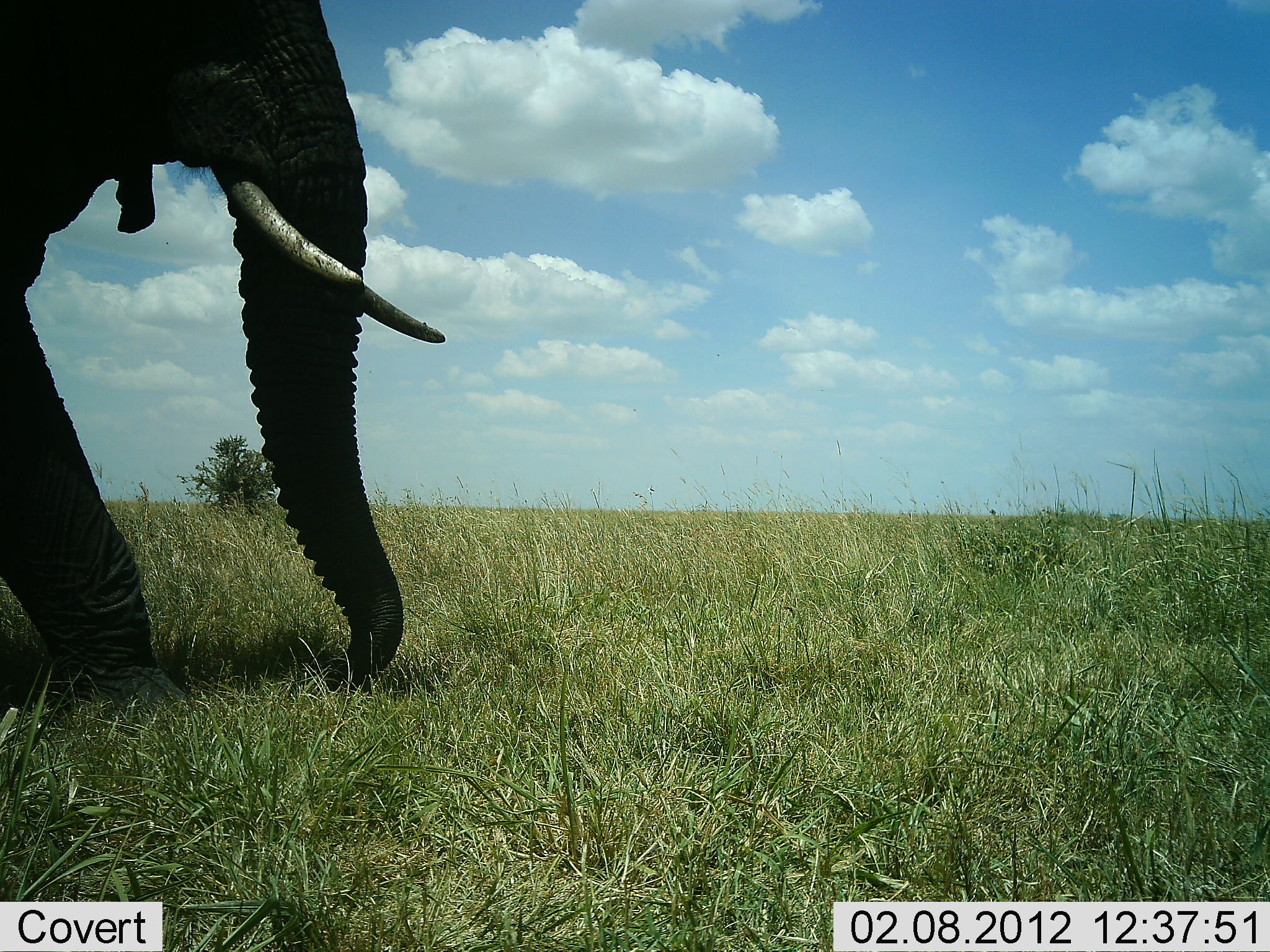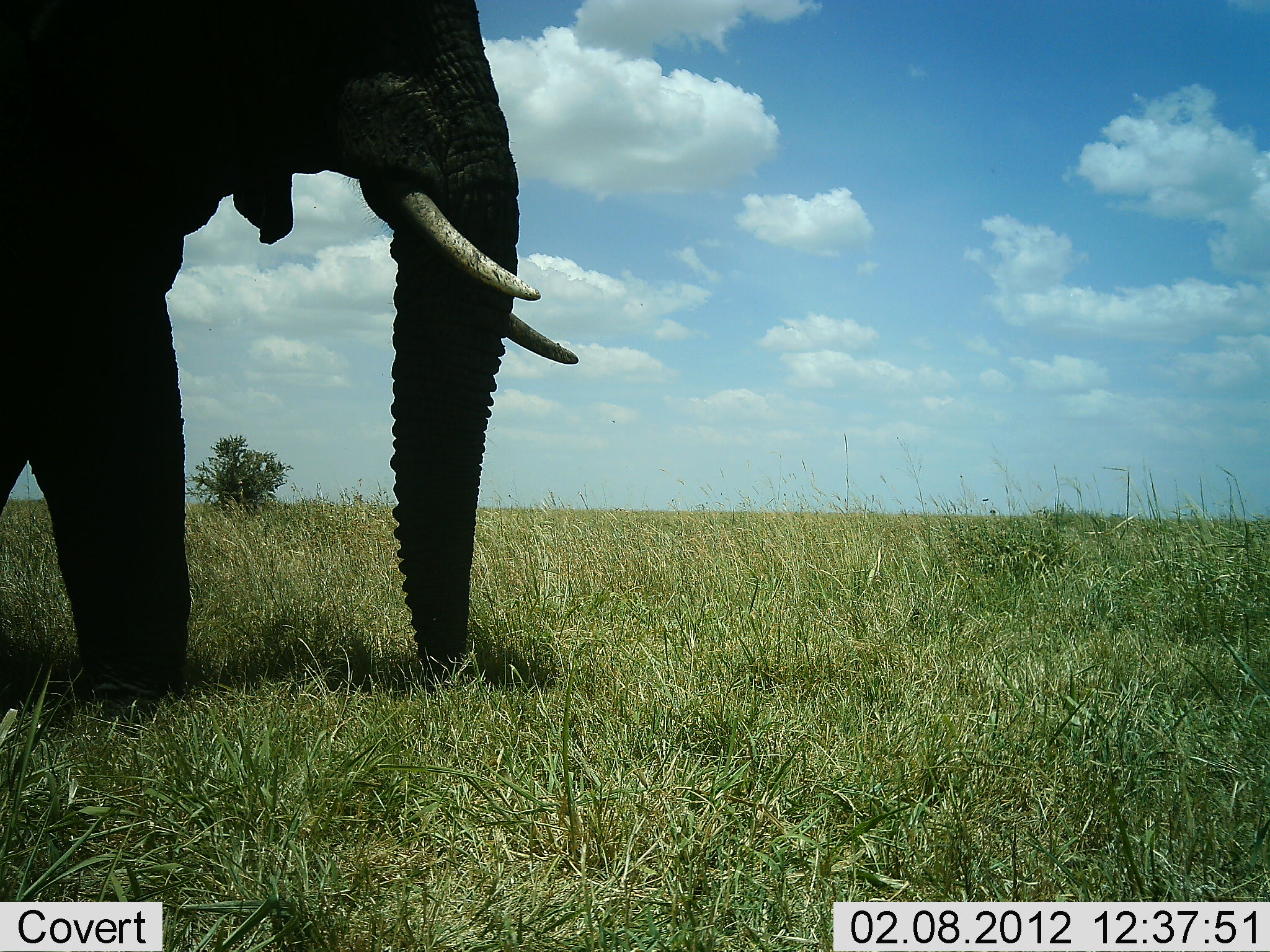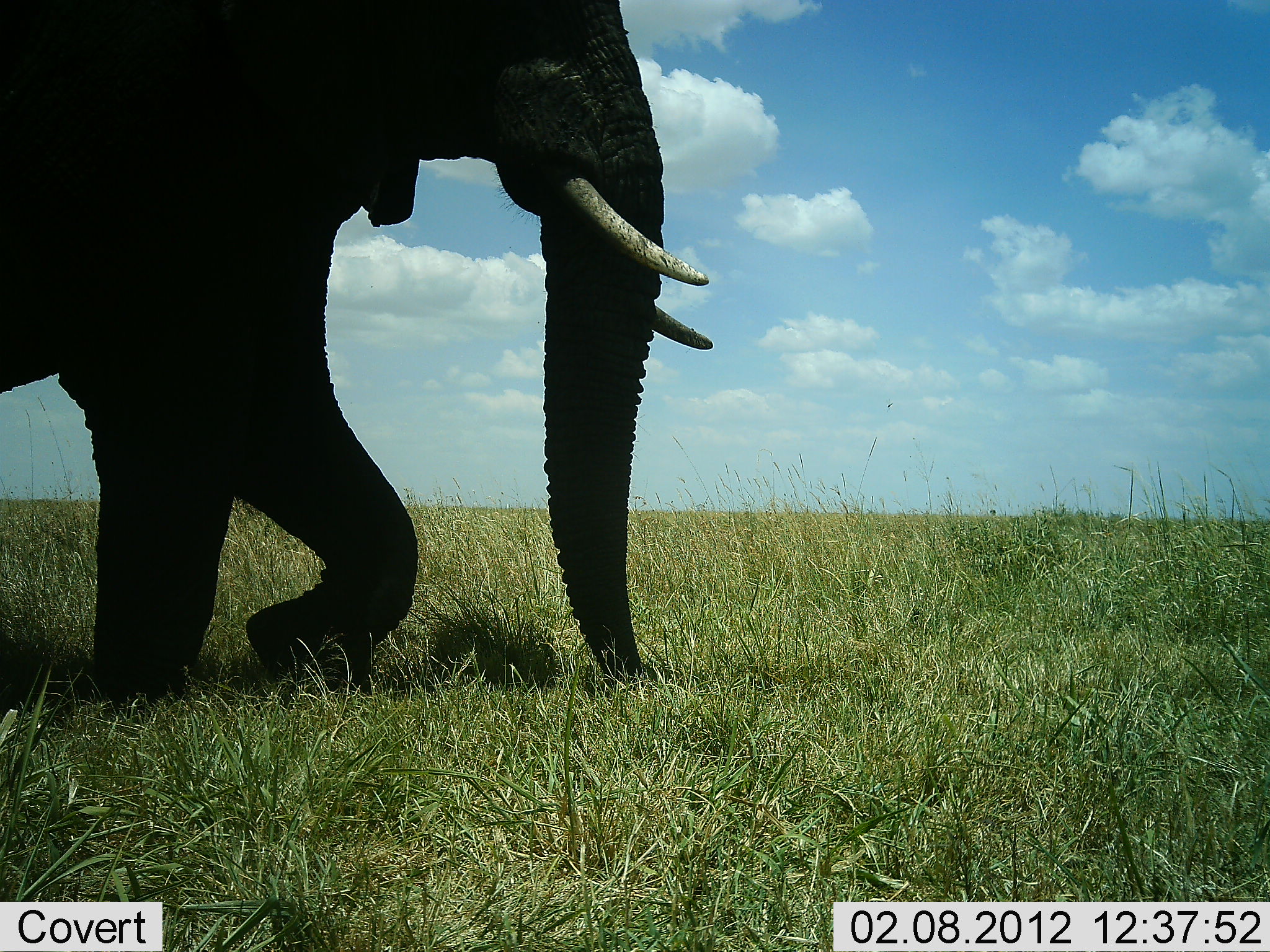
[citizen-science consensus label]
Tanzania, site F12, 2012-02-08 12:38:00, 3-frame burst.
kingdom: Animalia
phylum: Chordata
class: Mammalia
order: Proboscidea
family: Elephantidae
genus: Loxodonta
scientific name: Loxodonta africana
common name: african bush elephant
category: elephant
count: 1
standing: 12%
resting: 0%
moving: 100%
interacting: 0%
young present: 0%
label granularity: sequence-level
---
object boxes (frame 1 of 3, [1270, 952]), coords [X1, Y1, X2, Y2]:
animal: [0, 0, 449, 740]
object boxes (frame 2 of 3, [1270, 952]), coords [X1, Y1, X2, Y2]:
animal: [0, 0, 580, 737]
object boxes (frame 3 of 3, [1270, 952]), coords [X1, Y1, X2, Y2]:
animal: [0, 1, 714, 708]